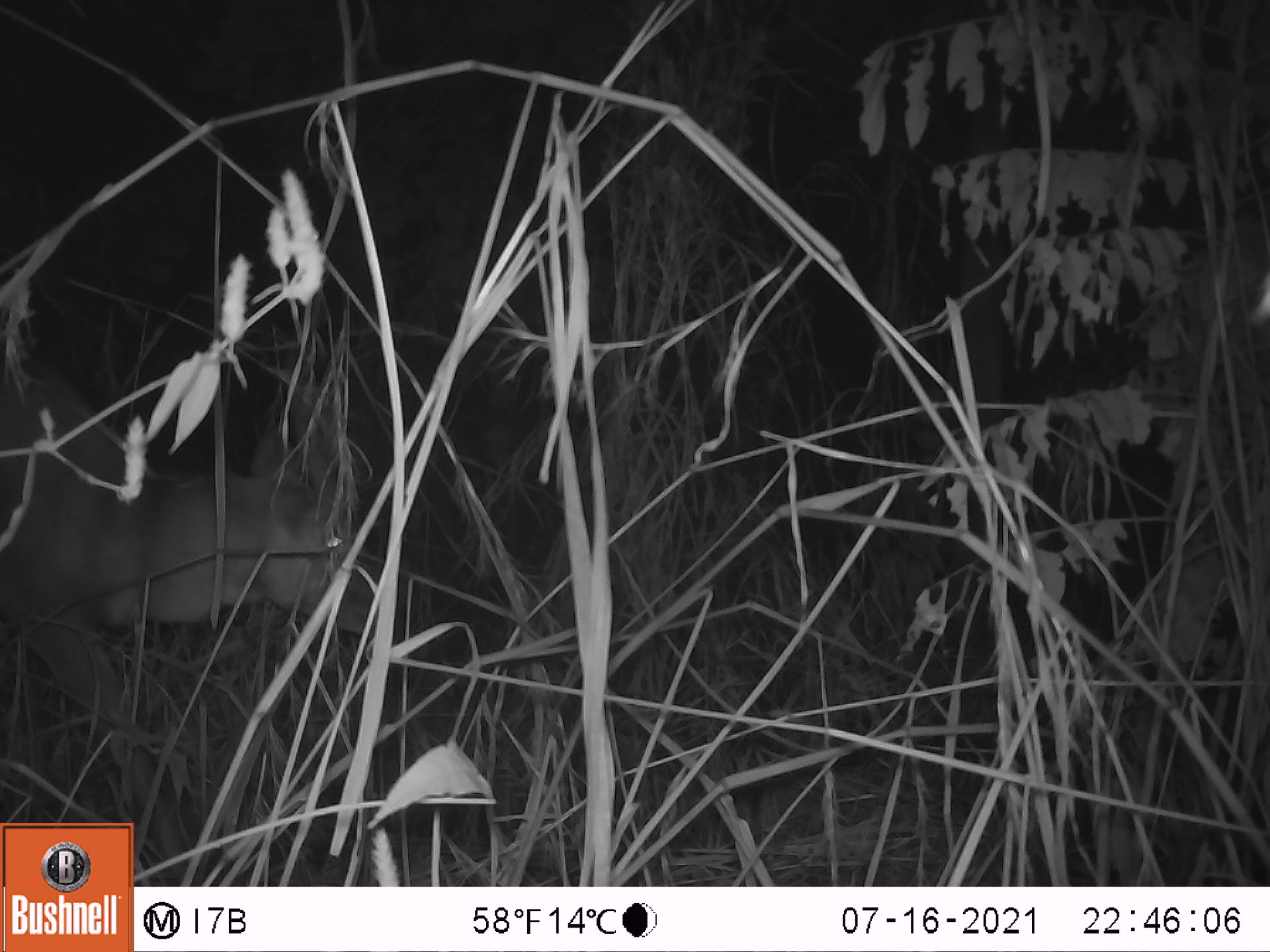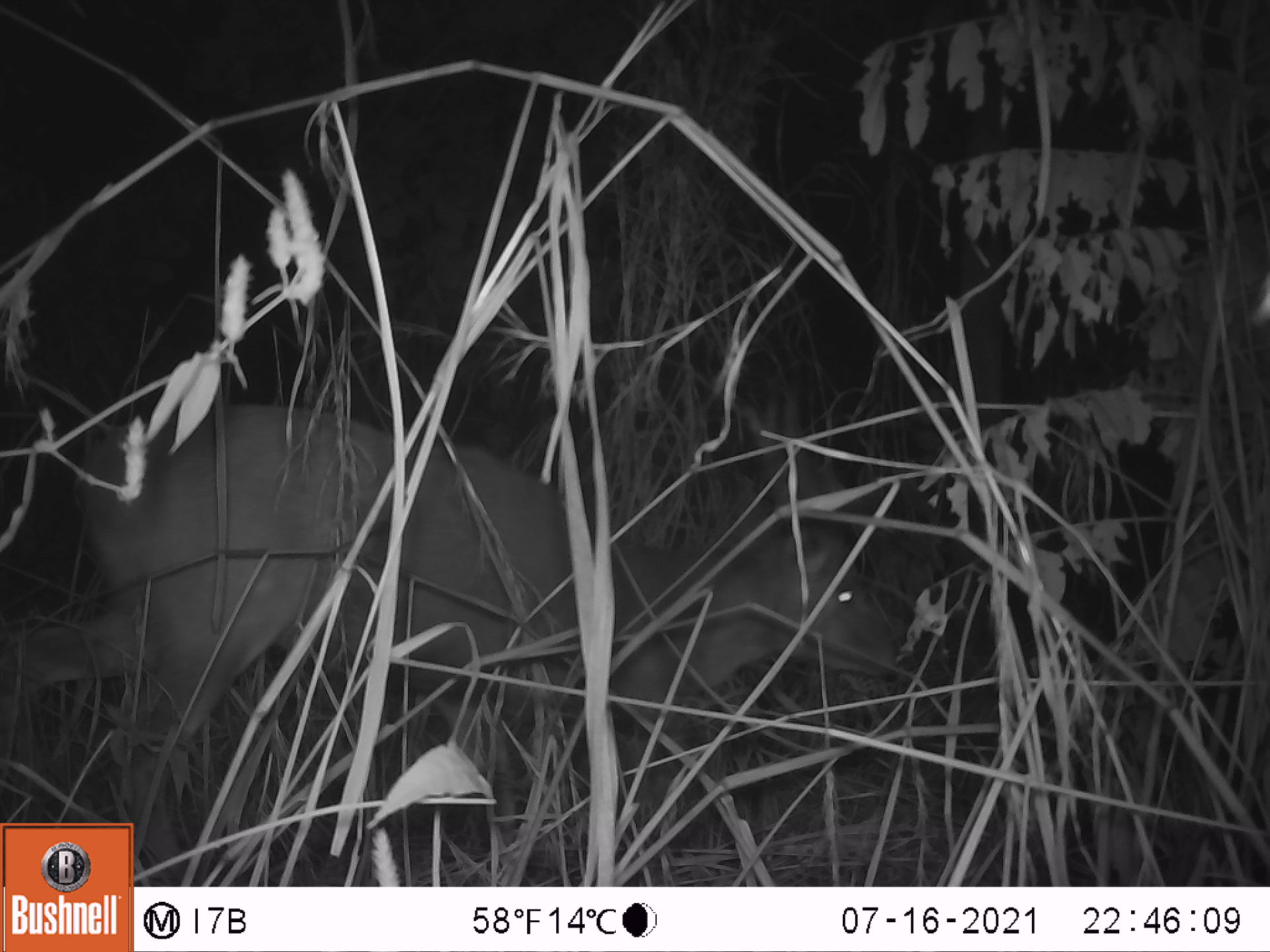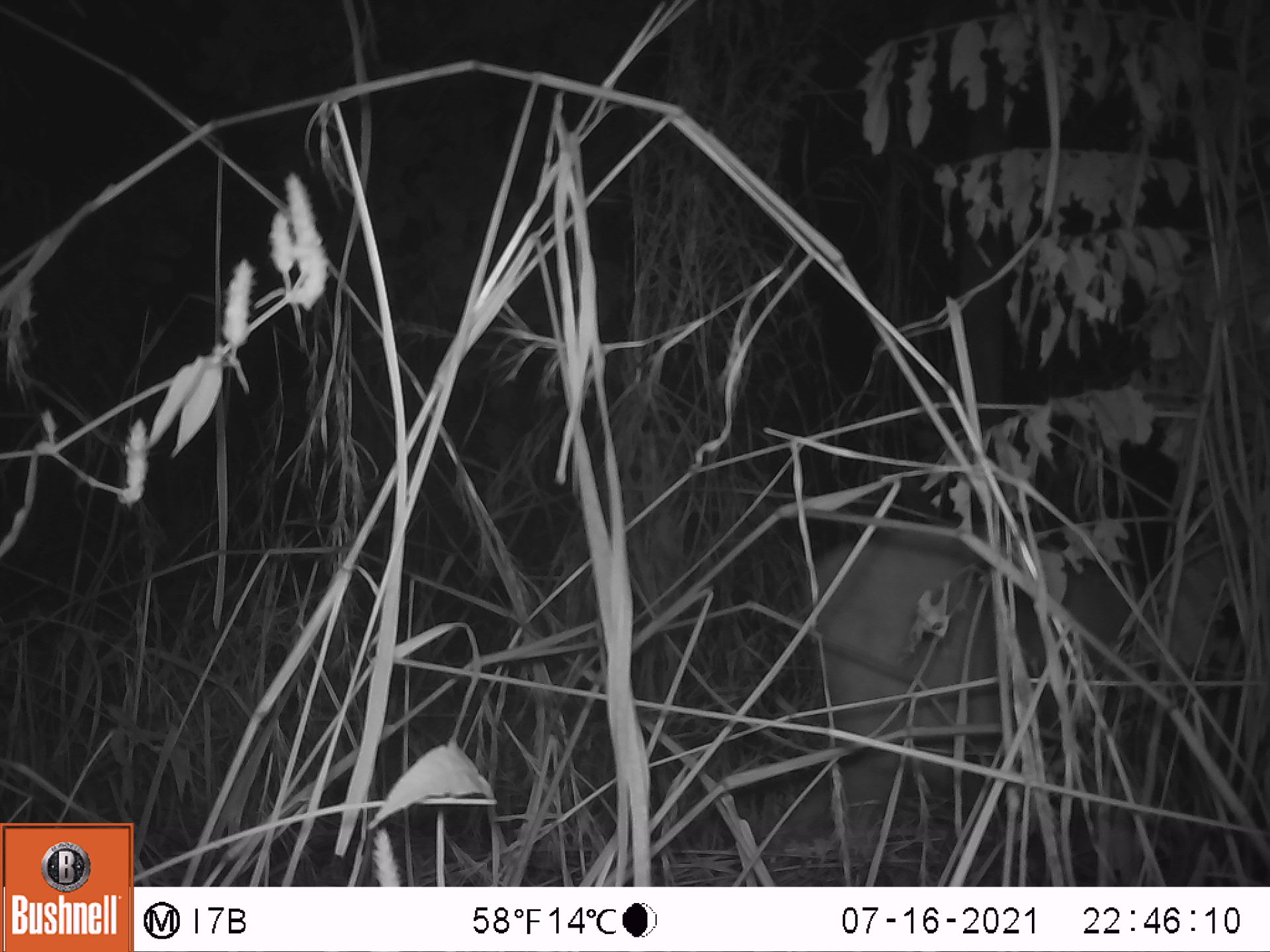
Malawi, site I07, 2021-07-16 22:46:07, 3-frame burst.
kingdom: Animalia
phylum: Chordata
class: Mammalia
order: Artiodactyla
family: Bovidae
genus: Tragelaphus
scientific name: Tragelaphus sylvaticus sylvaticus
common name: cape bushbuck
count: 1